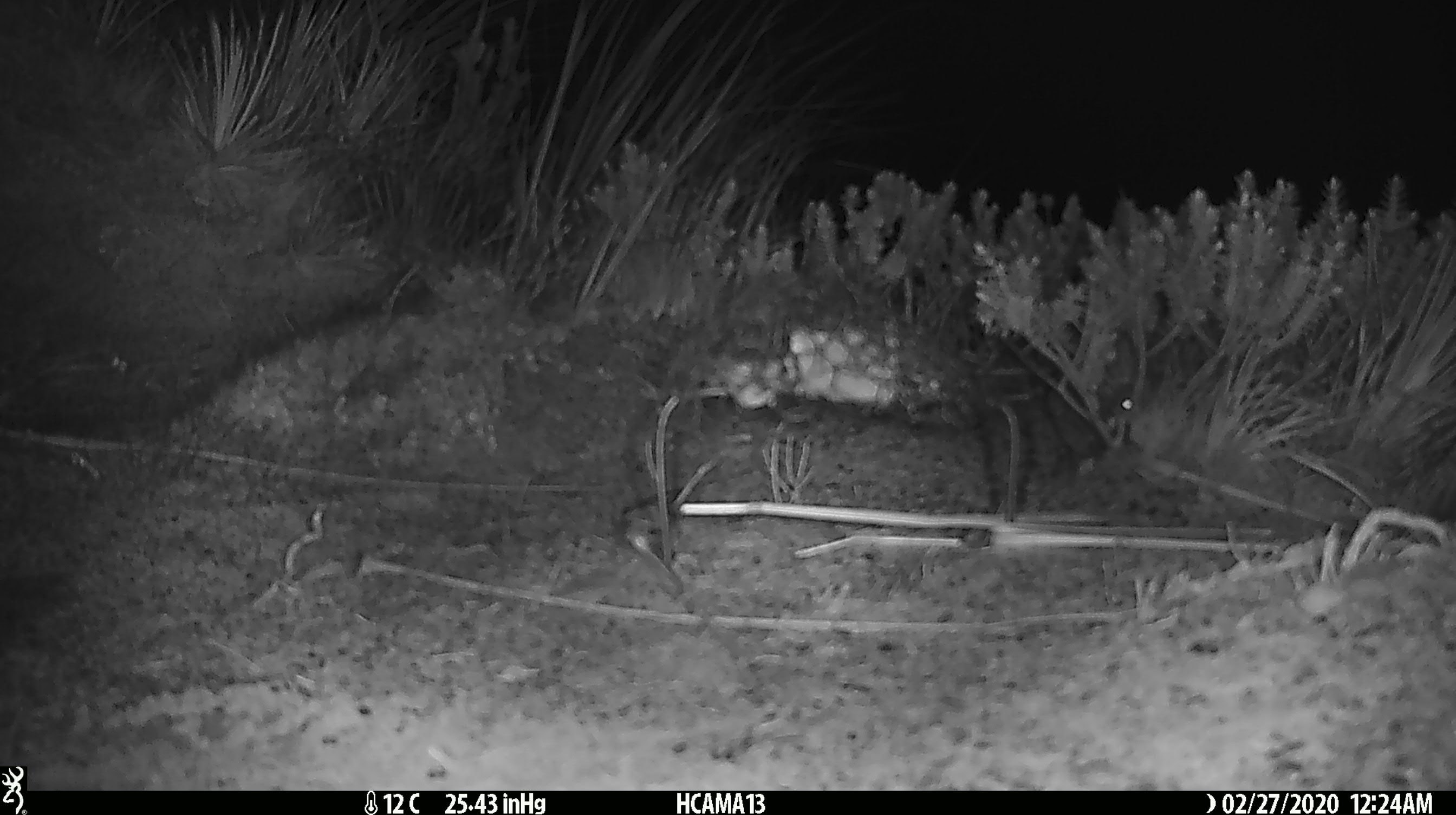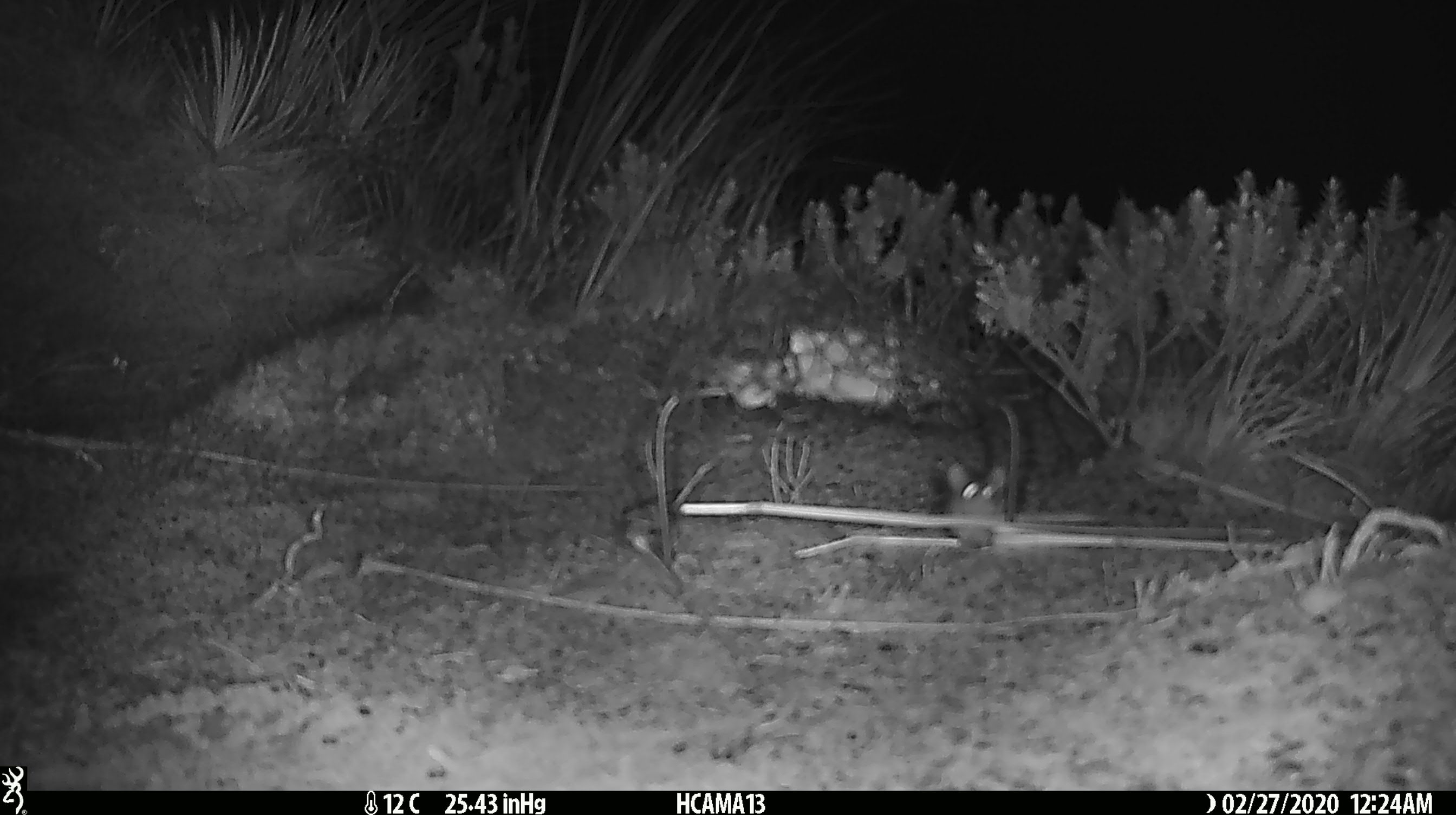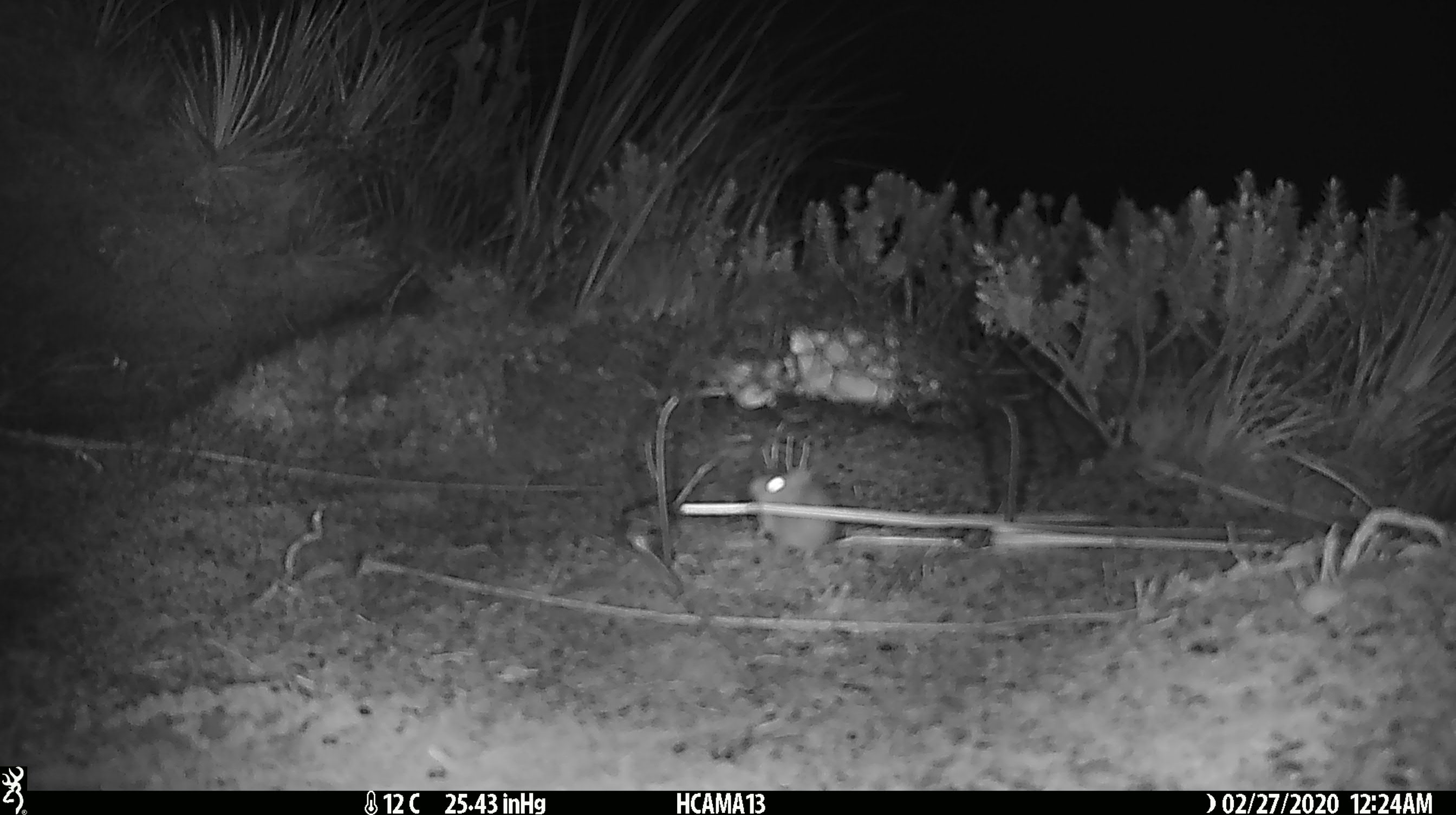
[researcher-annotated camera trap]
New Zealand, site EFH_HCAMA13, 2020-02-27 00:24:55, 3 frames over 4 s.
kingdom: Animalia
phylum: Chordata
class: Mammalia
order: Rodentia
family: Muridae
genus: Mus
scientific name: Mus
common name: mouse